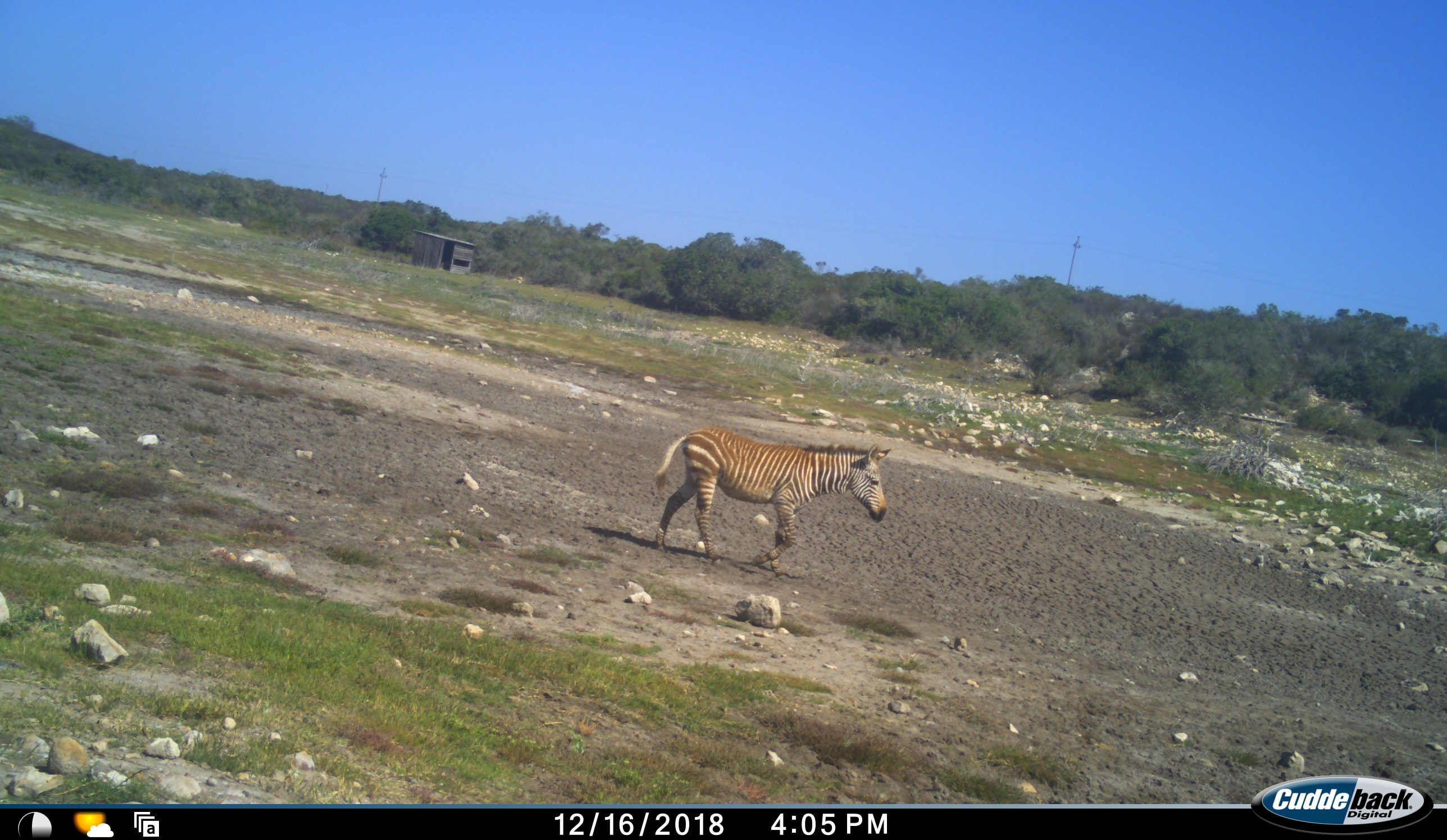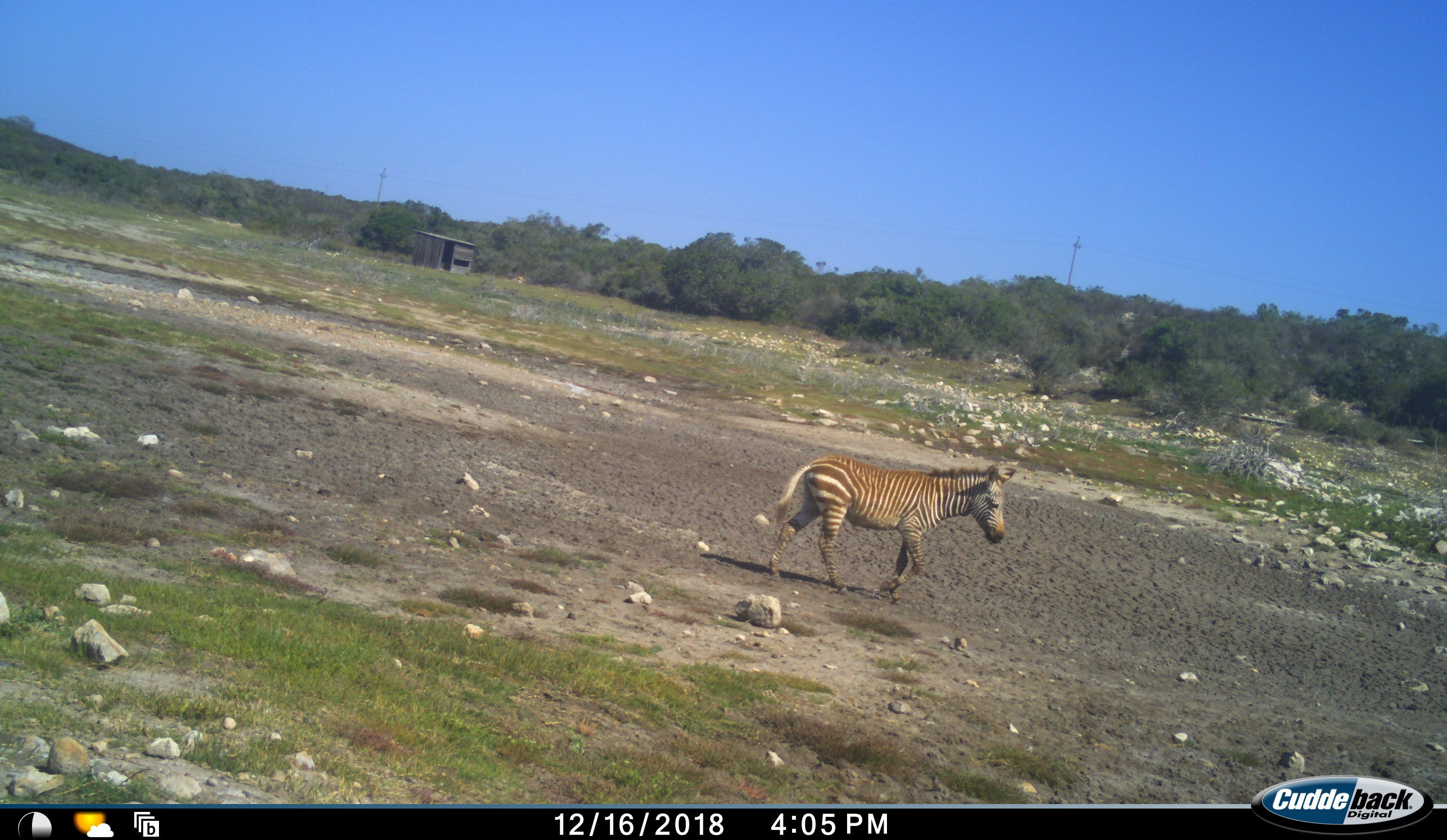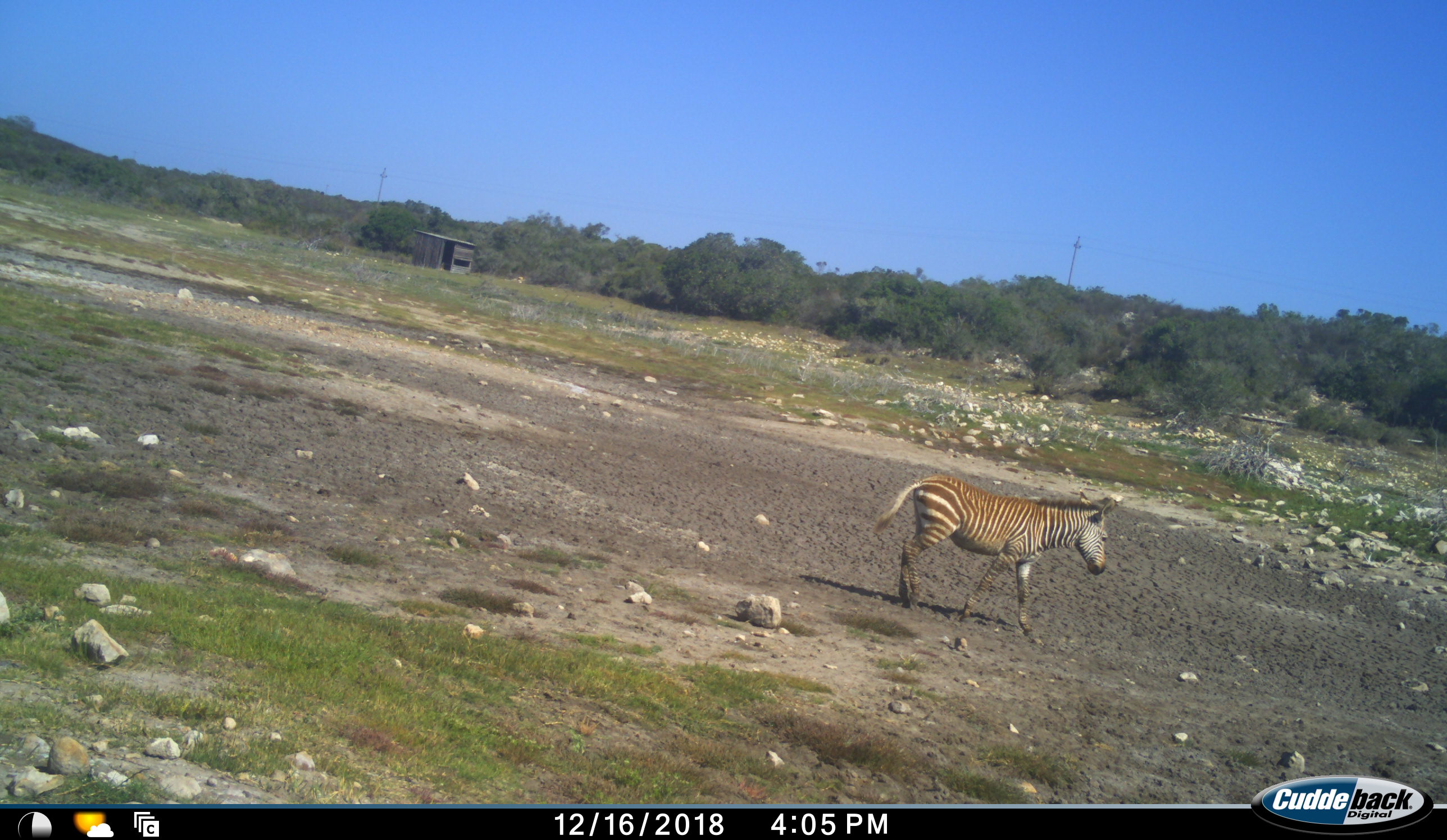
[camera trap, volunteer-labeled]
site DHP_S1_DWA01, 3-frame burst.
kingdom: Animalia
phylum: Chordata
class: Mammalia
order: Perissodactyla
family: Equidae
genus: Equus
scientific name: Equus zebra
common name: mountain zebra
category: zebramountain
Zebramountain (mountain zebra) (Equus zebra), count 1. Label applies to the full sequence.